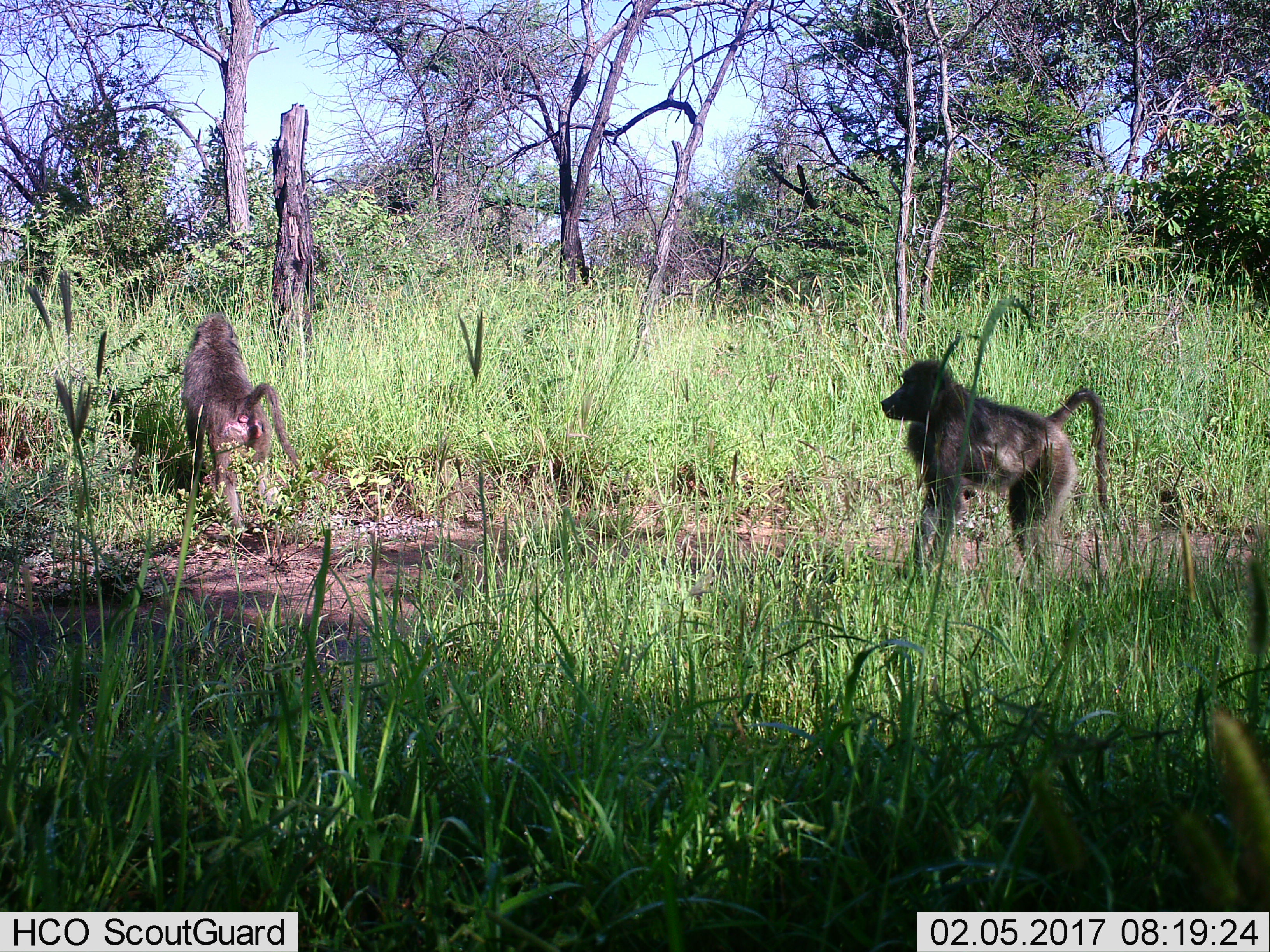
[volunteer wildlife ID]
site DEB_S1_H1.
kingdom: Animalia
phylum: Chordata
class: Mammalia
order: Primates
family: Cercopithecidae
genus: Papio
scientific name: Papio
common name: baboon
Baboon (Papio), count 2. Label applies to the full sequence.